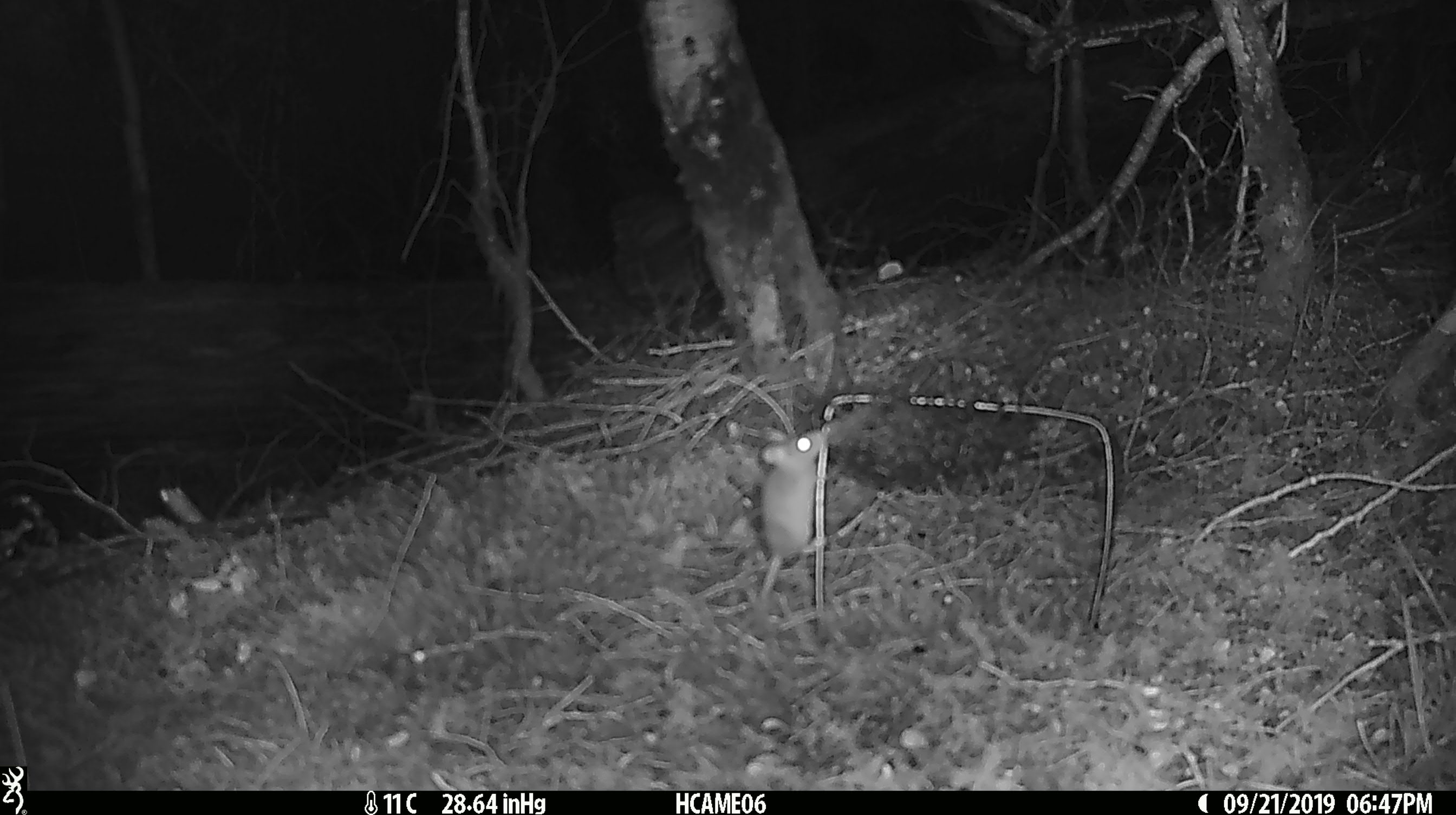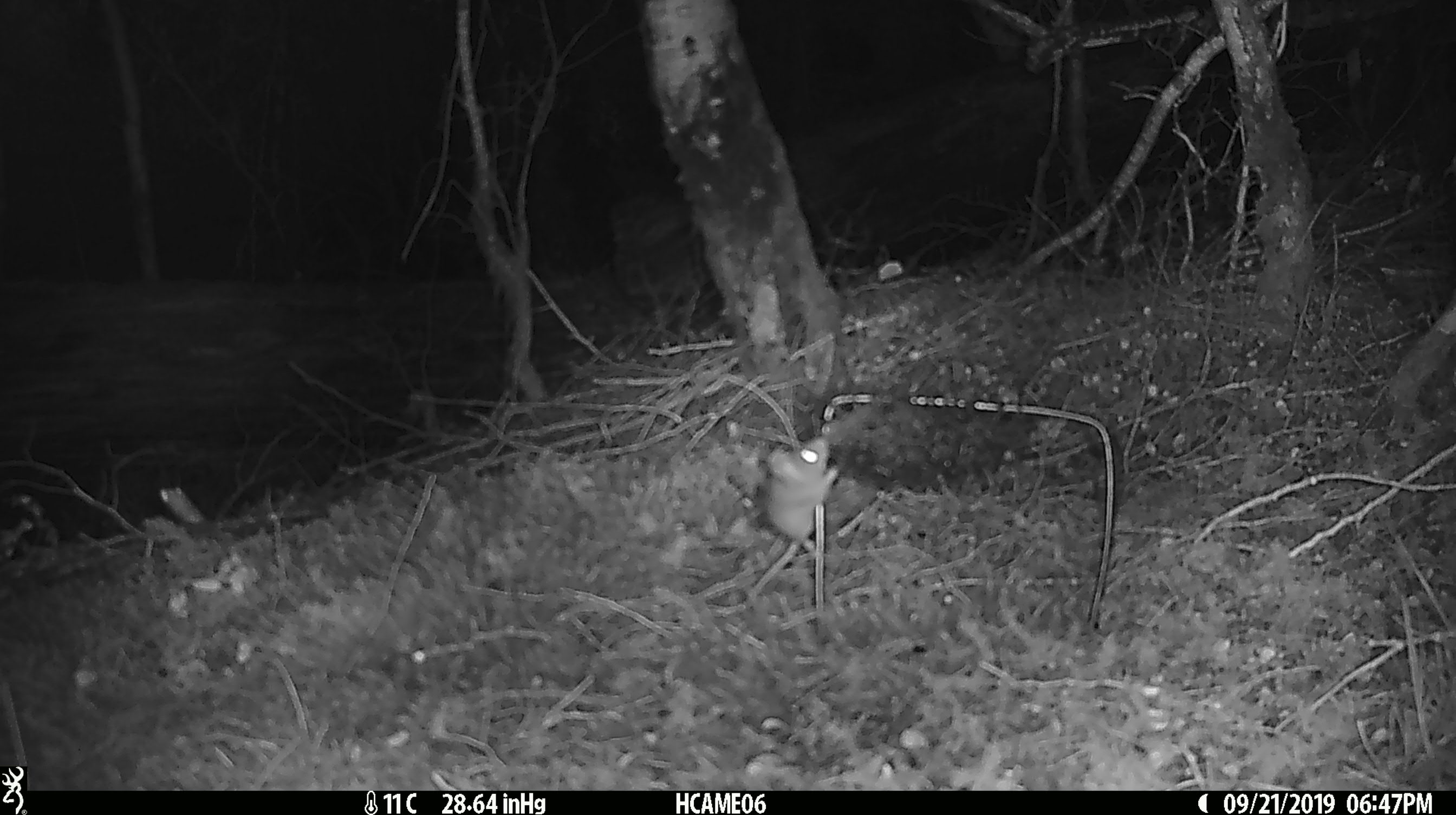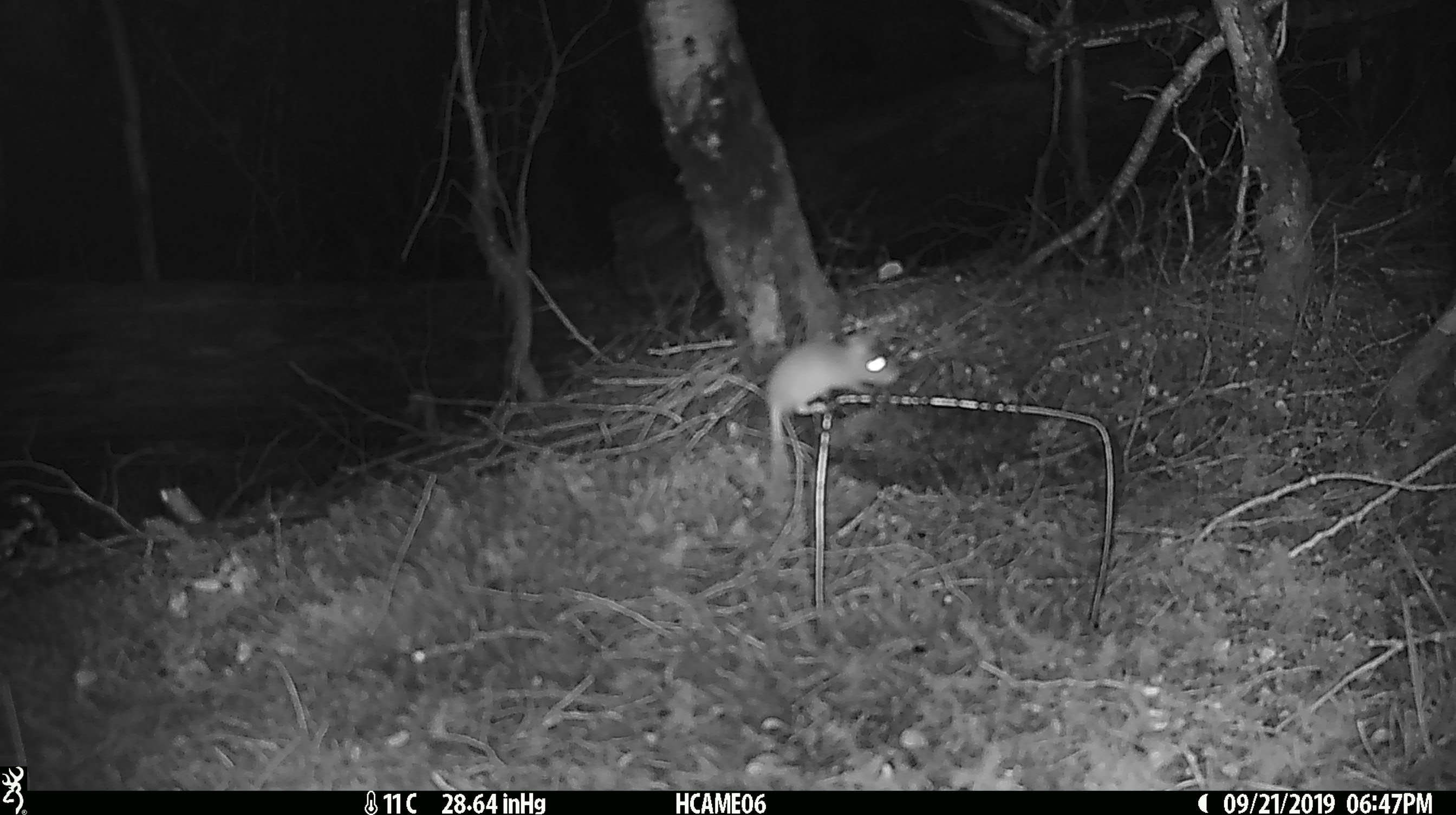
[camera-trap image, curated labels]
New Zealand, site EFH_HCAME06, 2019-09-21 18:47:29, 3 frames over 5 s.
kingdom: Animalia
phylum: Chordata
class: Mammalia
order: Rodentia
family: Muridae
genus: Mus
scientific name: Mus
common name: mouse